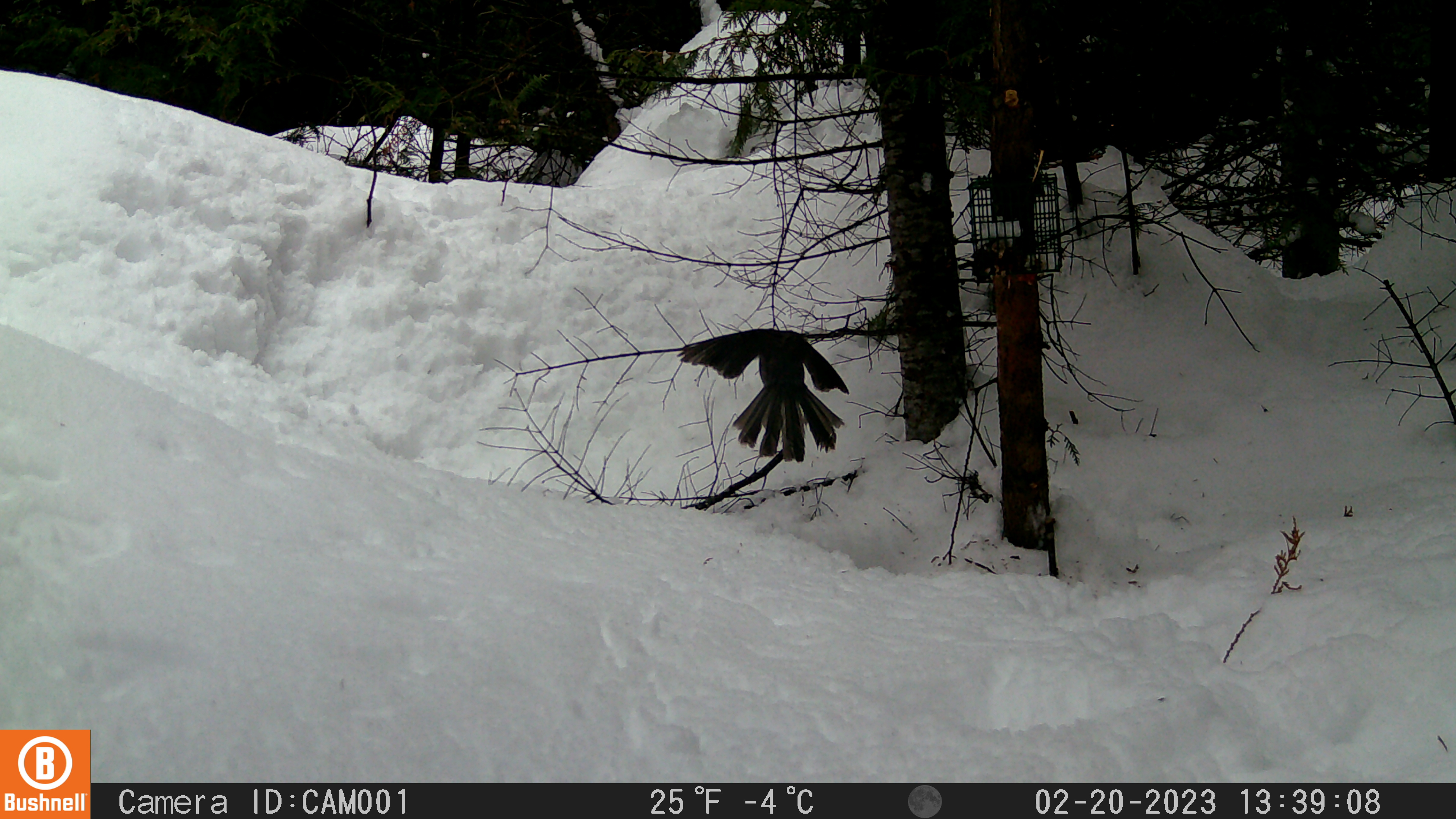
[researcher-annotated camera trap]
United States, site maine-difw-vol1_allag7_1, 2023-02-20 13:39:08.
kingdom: Animalia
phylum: Chordata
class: Aves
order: Passeriformes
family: Corvidae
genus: Perisoreus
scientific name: Perisoreus canadensis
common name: canada jay